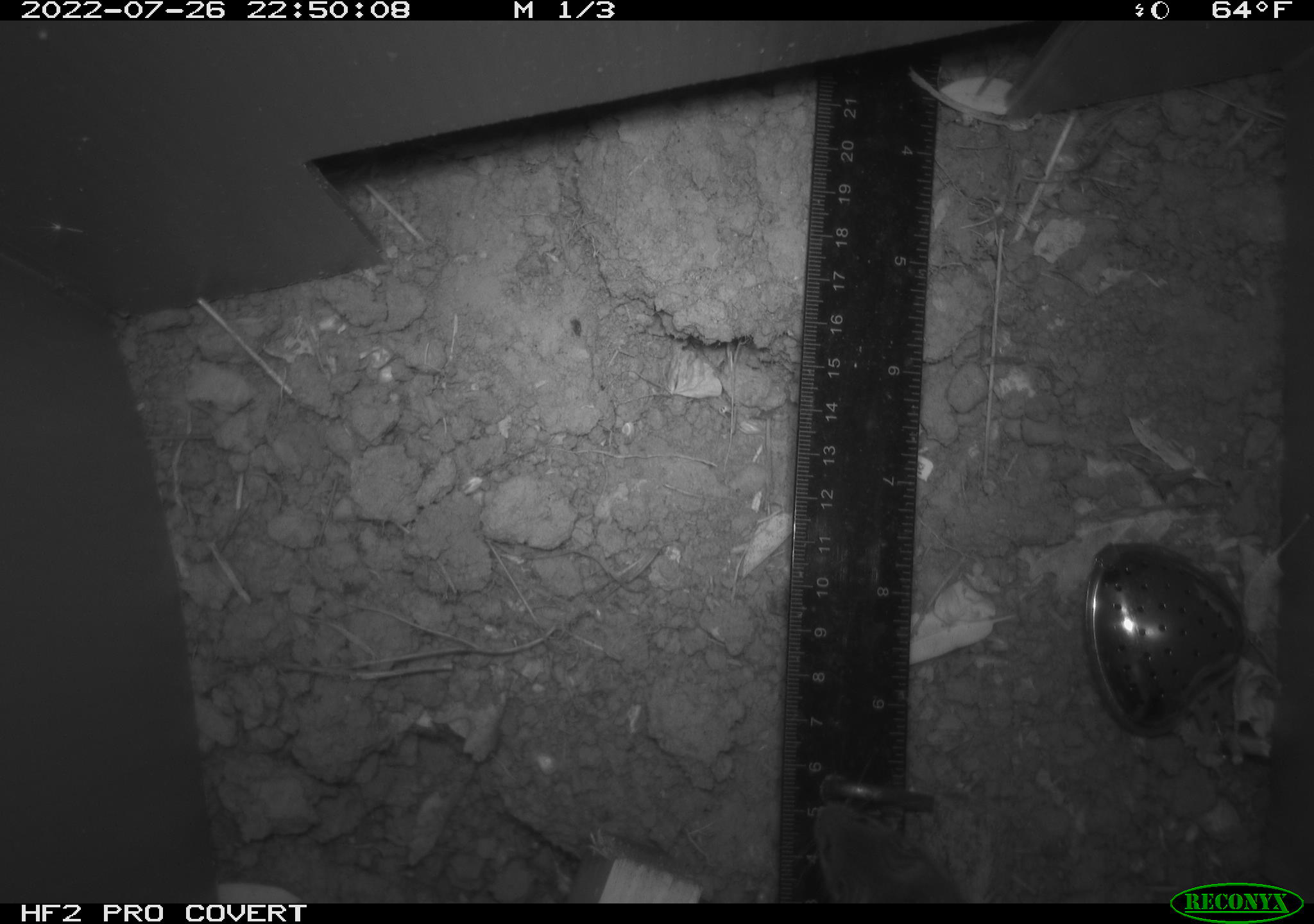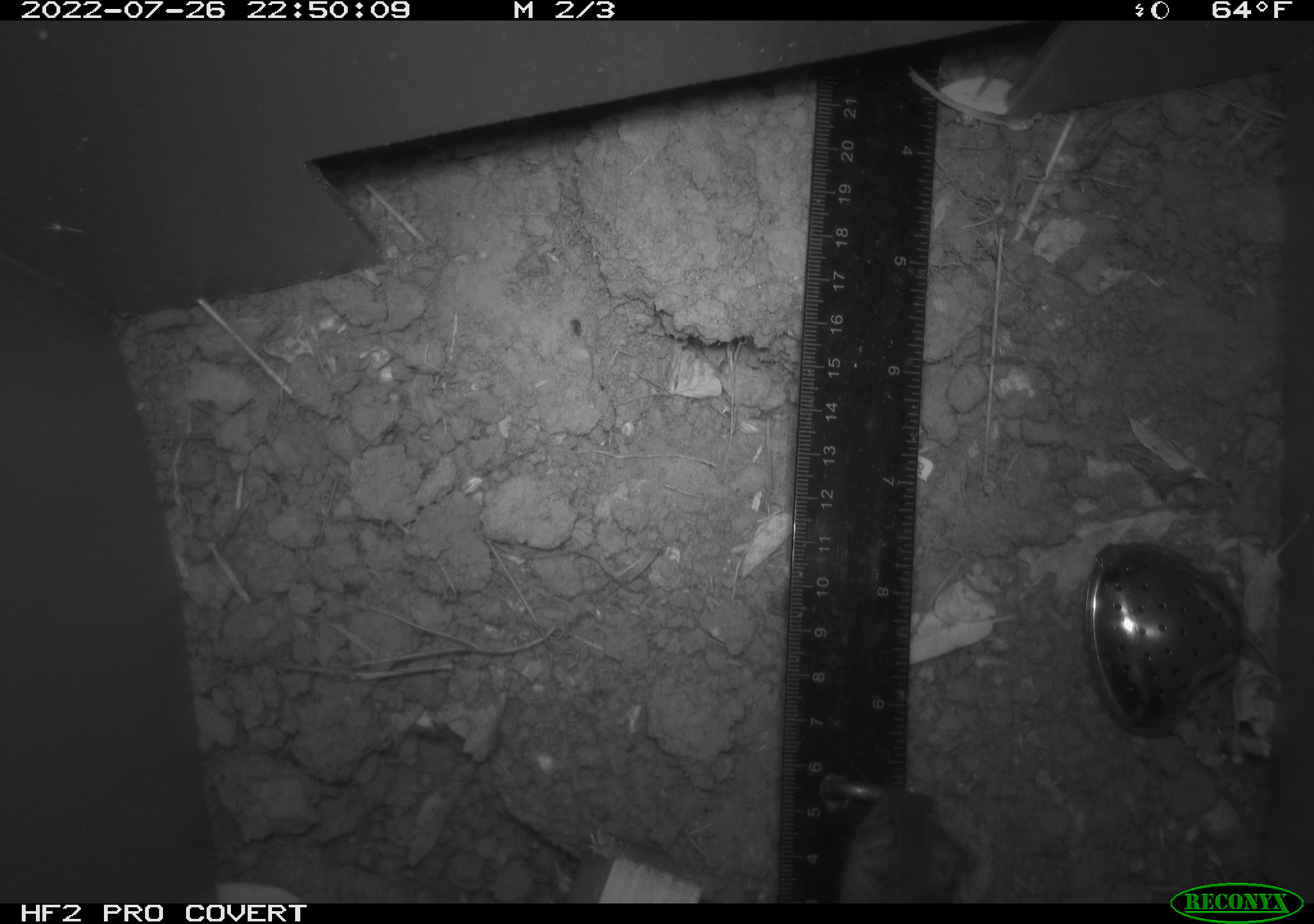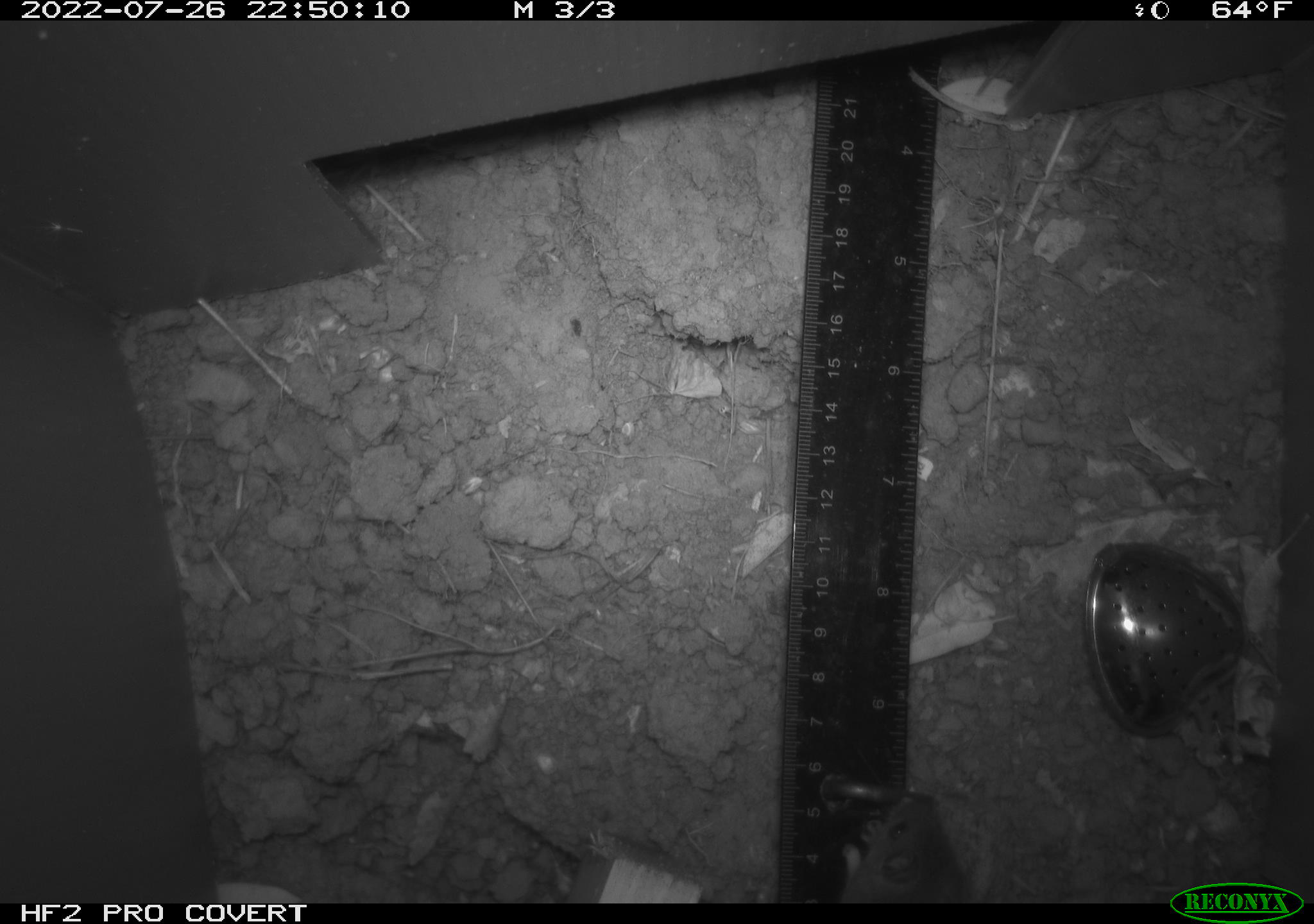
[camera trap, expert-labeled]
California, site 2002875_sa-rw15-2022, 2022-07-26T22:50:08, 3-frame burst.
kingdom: Animalia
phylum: Chordata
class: Mammalia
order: Rodentia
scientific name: Rodentia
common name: mouse species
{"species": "mouse species (Rodentia)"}